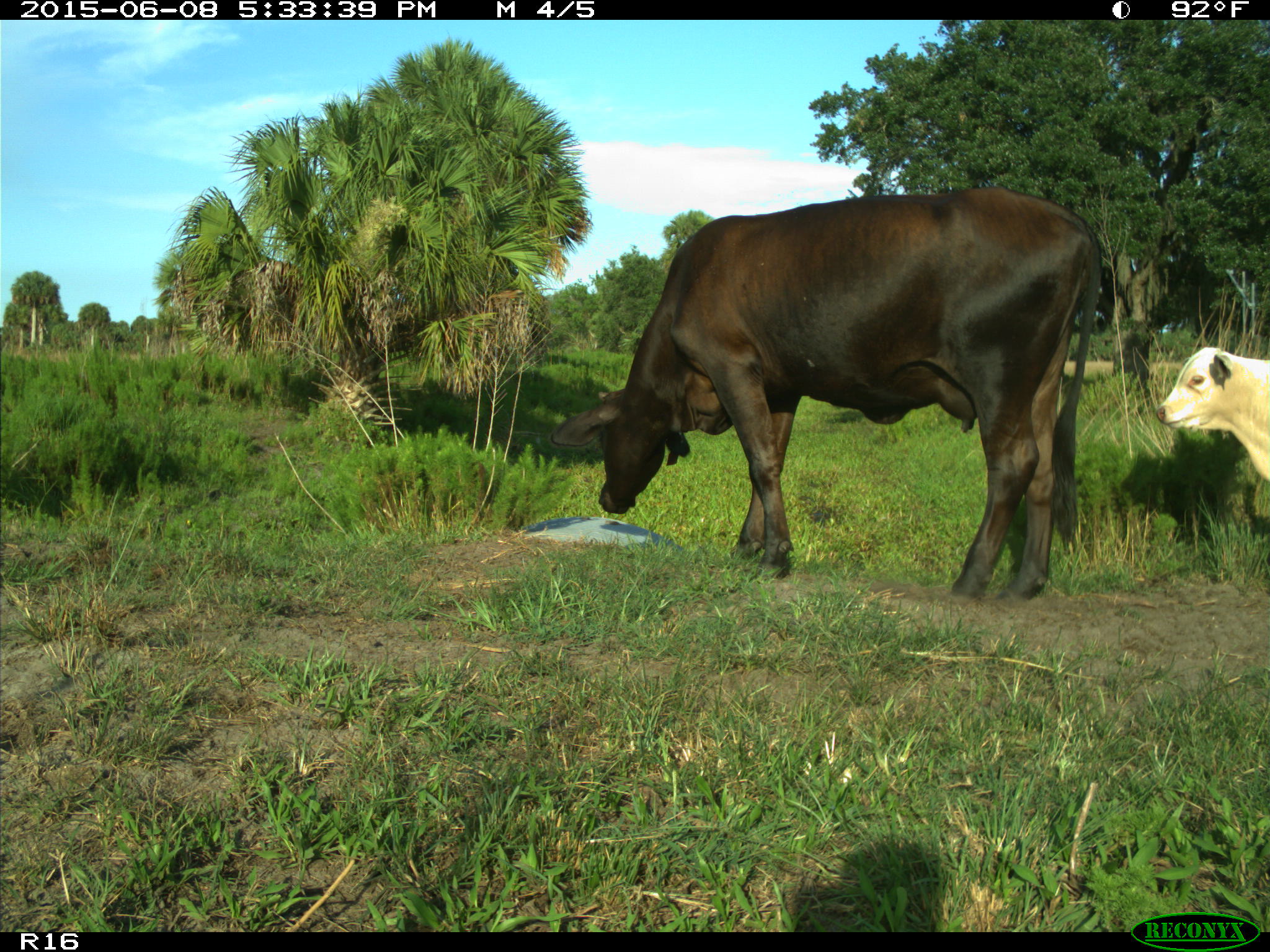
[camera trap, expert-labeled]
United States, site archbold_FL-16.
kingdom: Animalia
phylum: Chordata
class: Mammalia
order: Artiodactyla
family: Bovidae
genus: Bos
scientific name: Bos taurus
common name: domestic cow